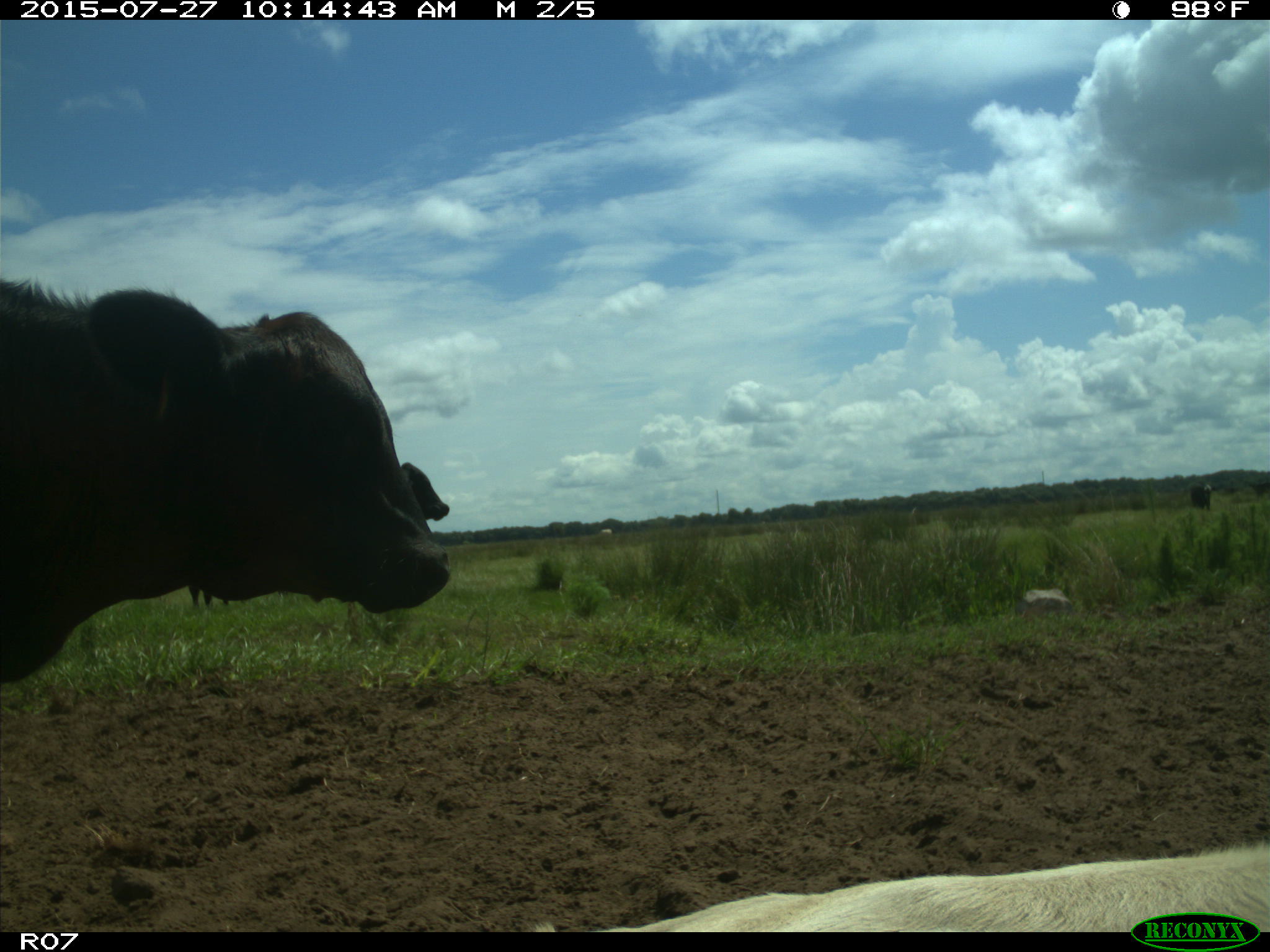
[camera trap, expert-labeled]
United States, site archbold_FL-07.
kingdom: Animalia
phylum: Chordata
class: Mammalia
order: Artiodactyla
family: Bovidae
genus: Bos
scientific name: Bos taurus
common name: domestic cow